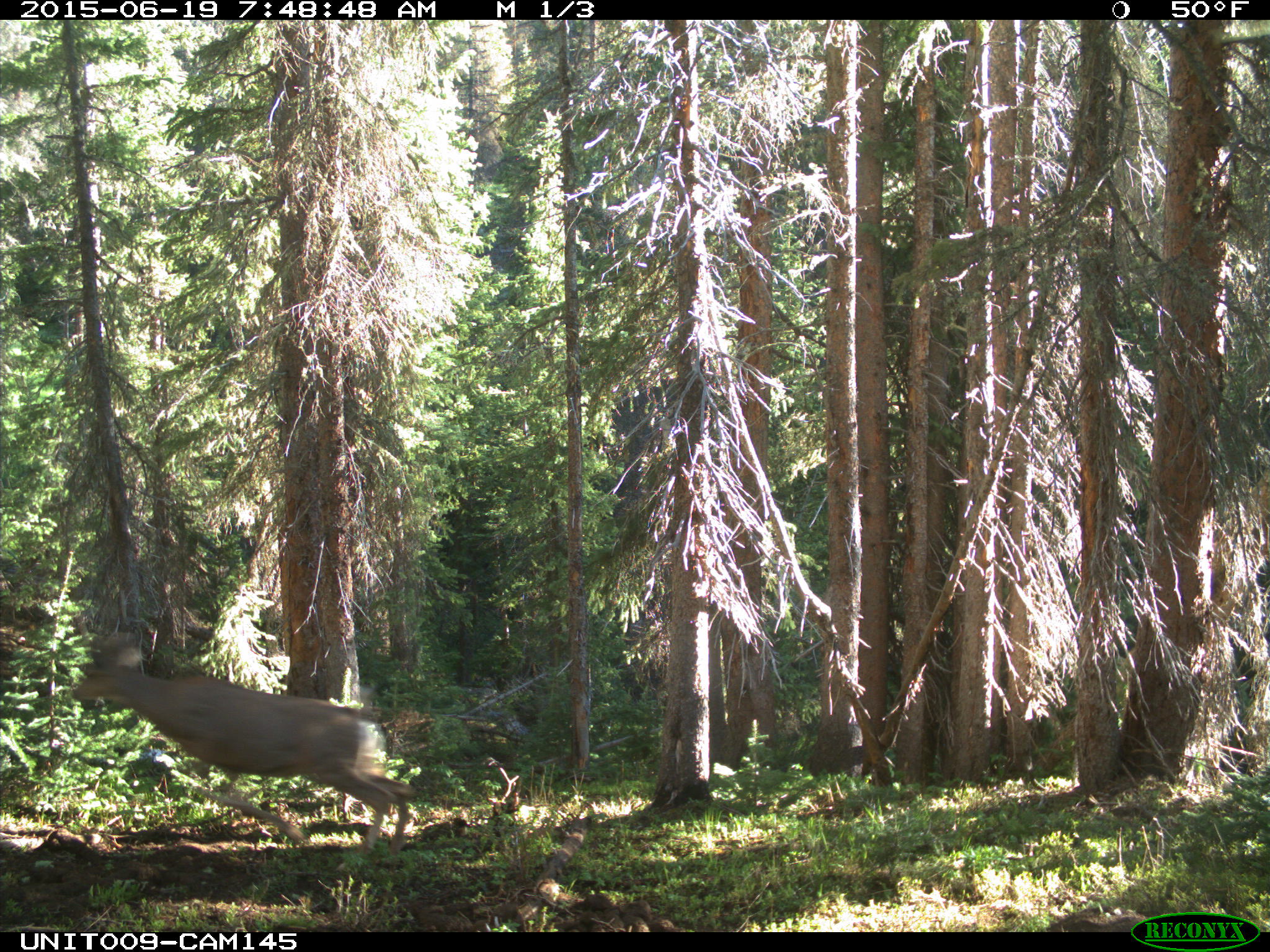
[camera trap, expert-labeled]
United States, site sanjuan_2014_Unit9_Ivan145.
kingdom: Animalia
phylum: Chordata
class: Mammalia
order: Artiodactyla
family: Cervidae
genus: Odocoileus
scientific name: Odocoileus hemionus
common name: mule deer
Odocoileus hemionus (mule deer).